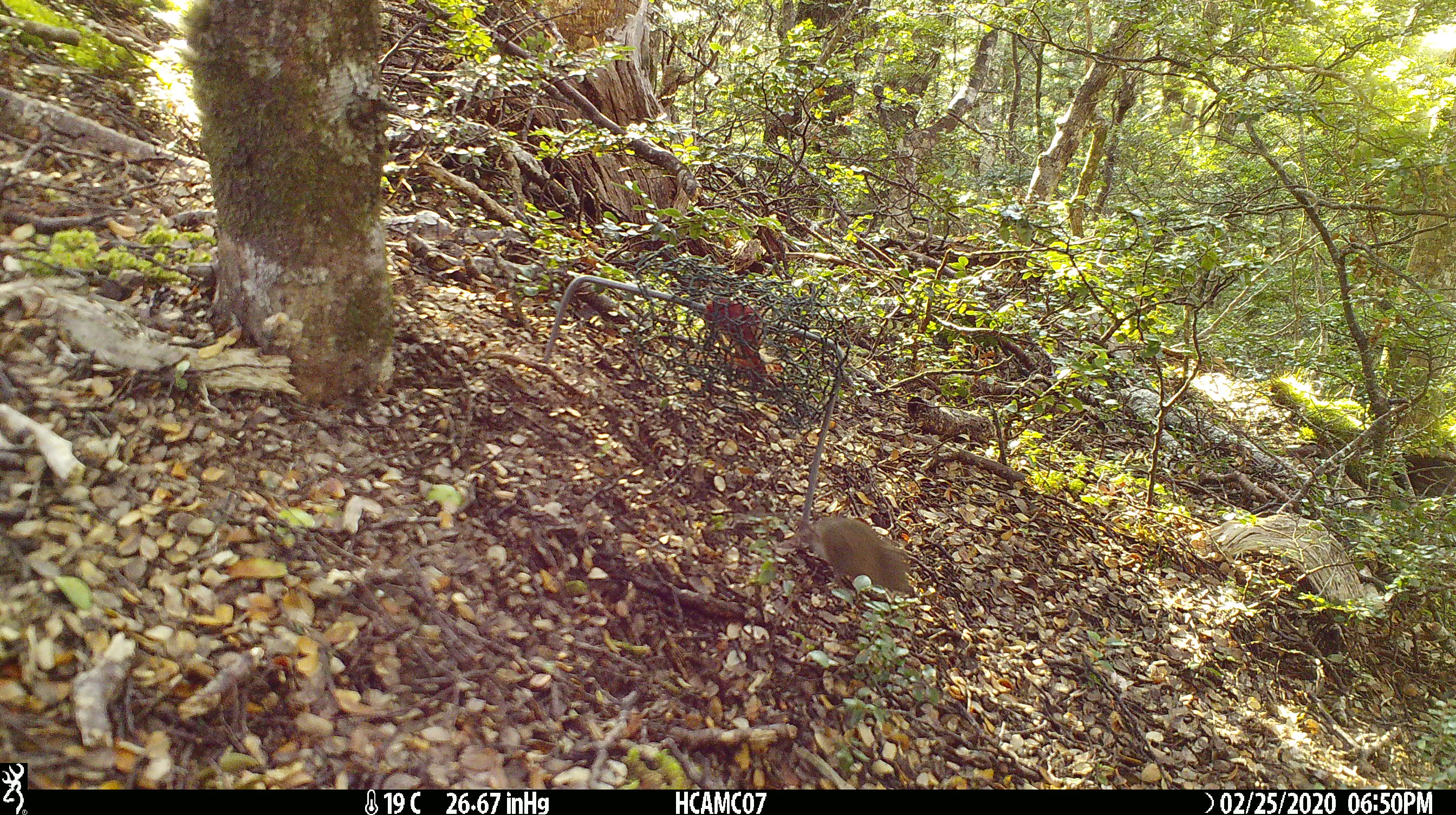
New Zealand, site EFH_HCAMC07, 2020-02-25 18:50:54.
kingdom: Animalia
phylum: Chordata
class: Mammalia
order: Rodentia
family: Muridae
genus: Mus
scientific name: Mus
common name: mouse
Mouse (Mus).